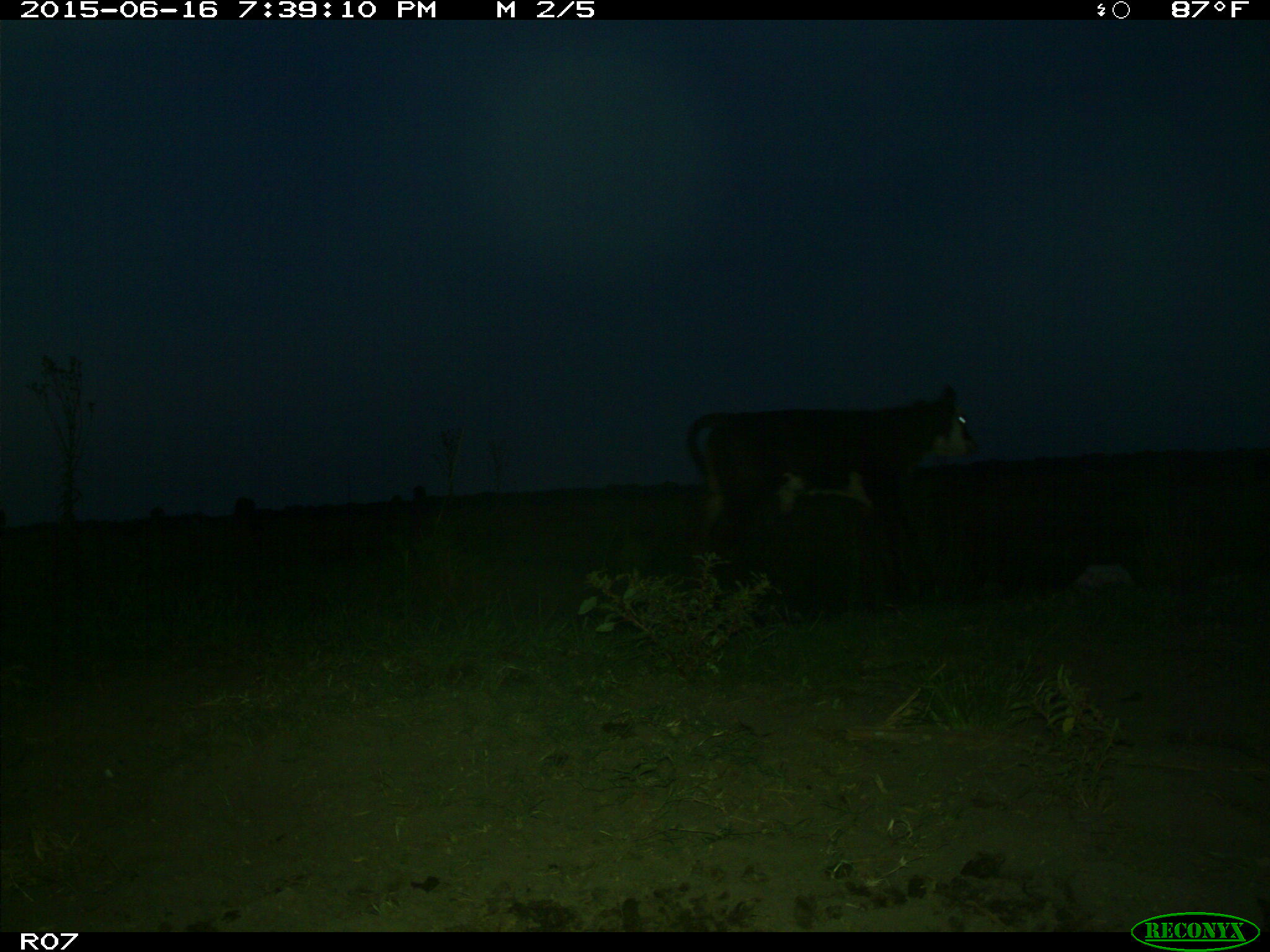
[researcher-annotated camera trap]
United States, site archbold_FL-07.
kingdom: Animalia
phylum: Chordata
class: Mammalia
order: Artiodactyla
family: Bovidae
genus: Bos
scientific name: Bos taurus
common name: domestic cow